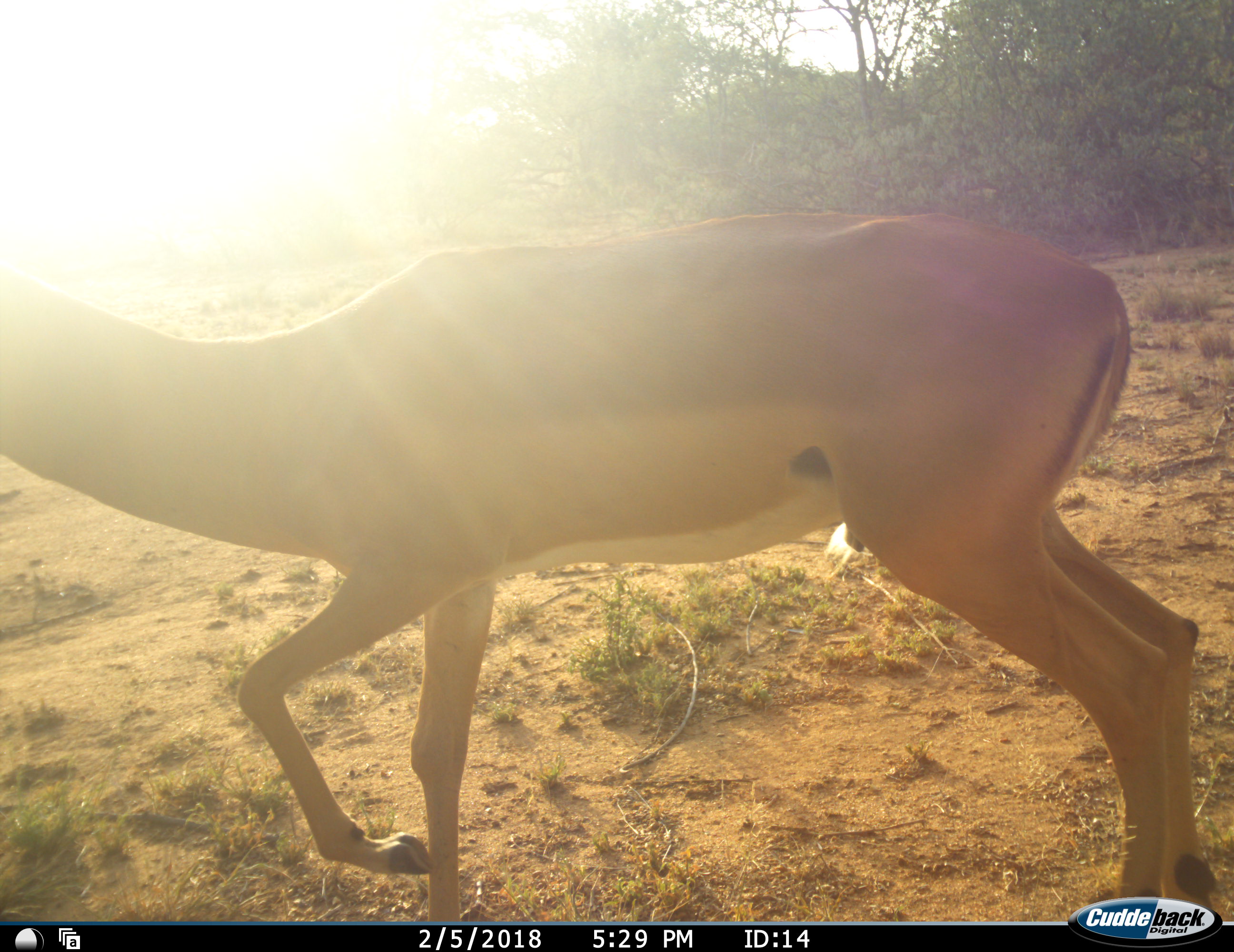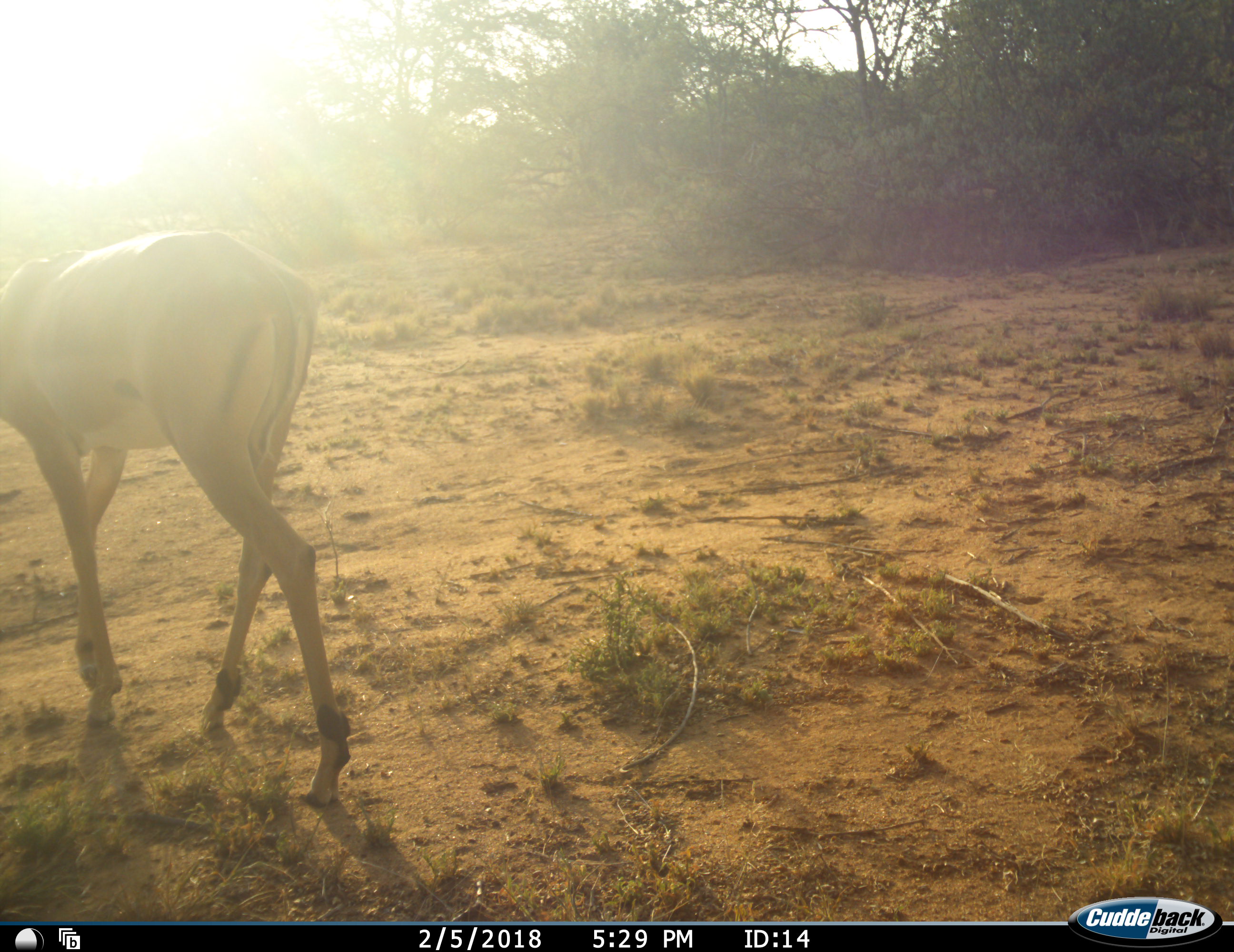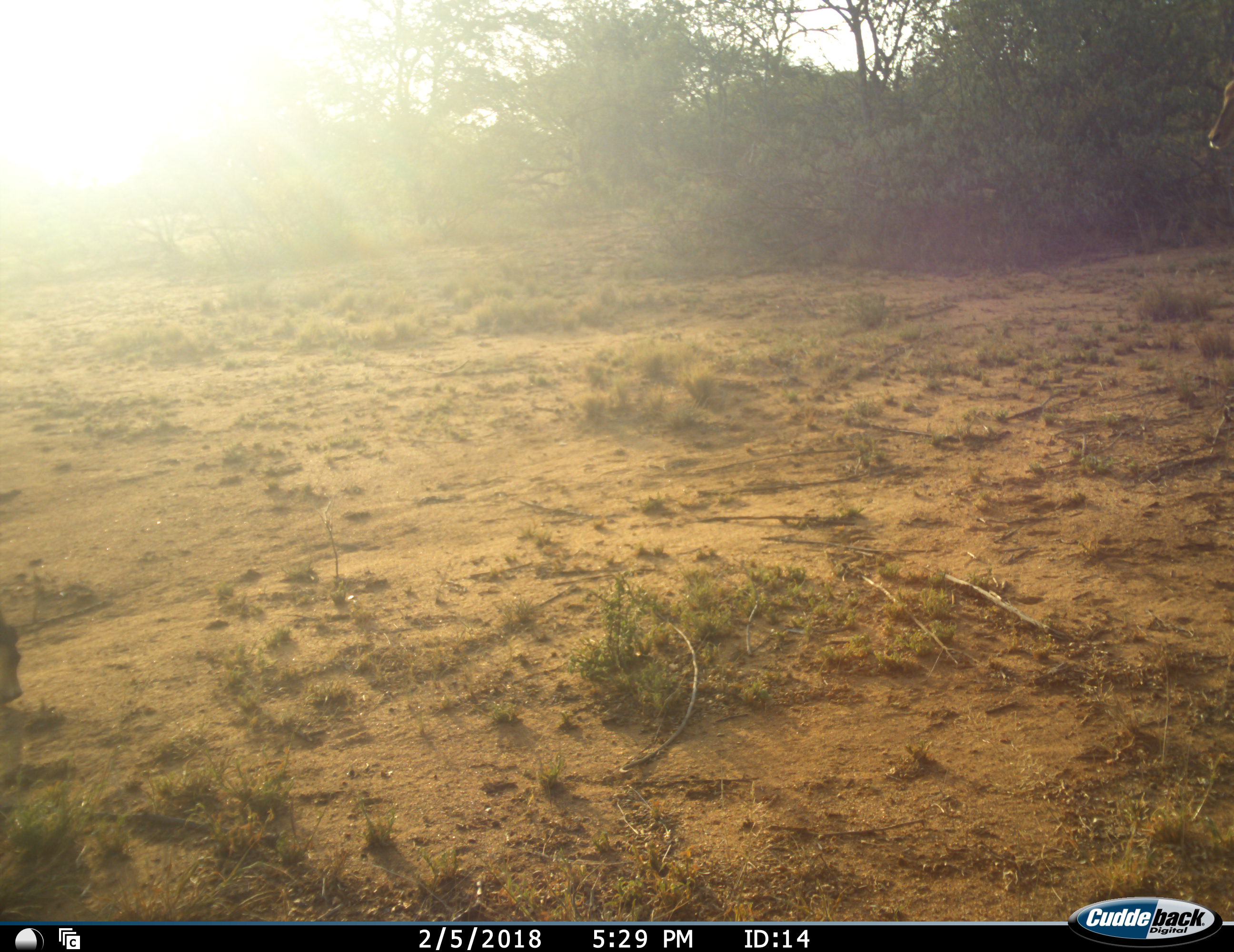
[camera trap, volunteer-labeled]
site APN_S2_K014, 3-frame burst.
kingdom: Animalia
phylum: Chordata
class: Mammalia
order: Artiodactyla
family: Bovidae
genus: Aepyceros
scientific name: Aepyceros melampus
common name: impala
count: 1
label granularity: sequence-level